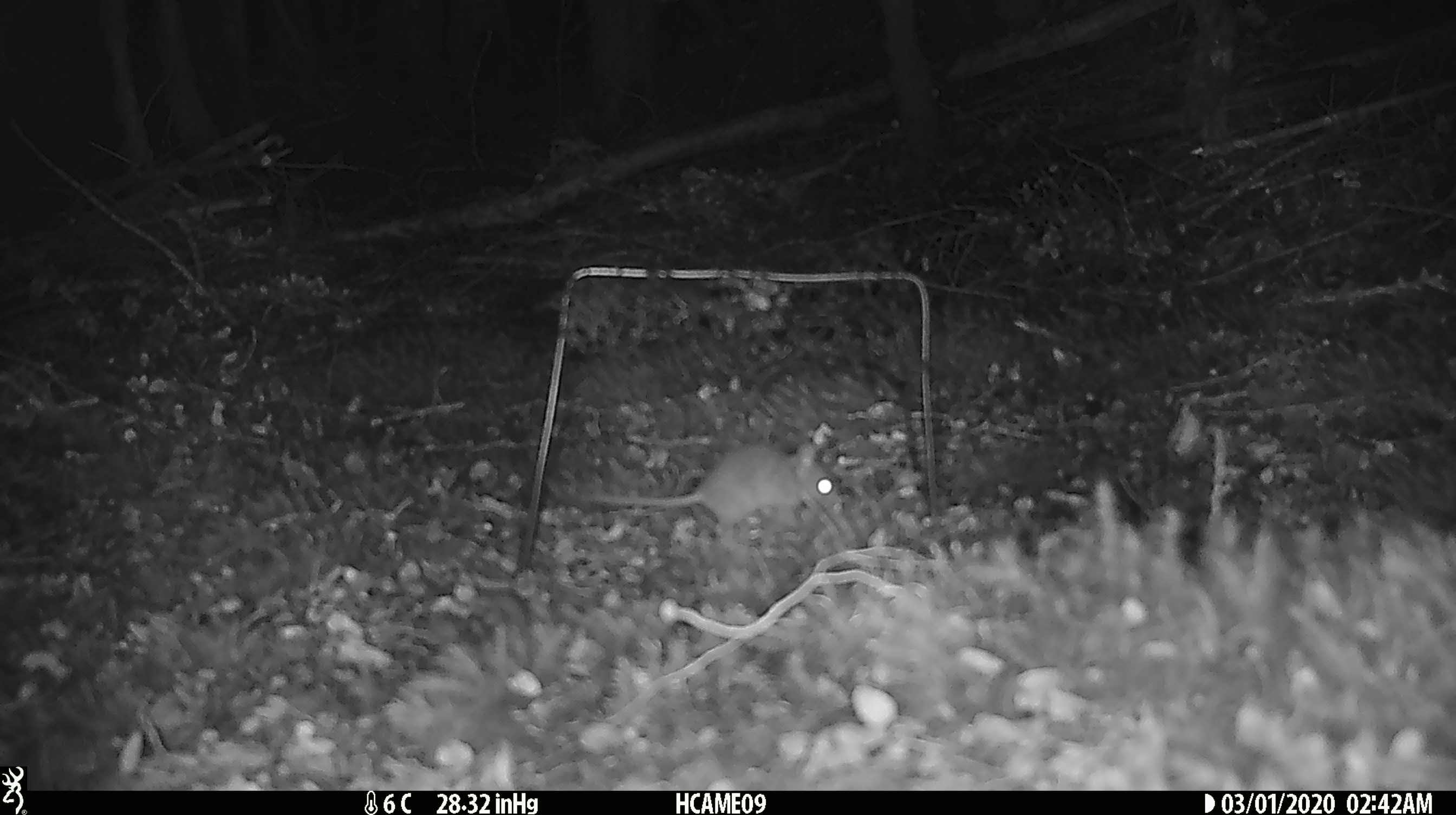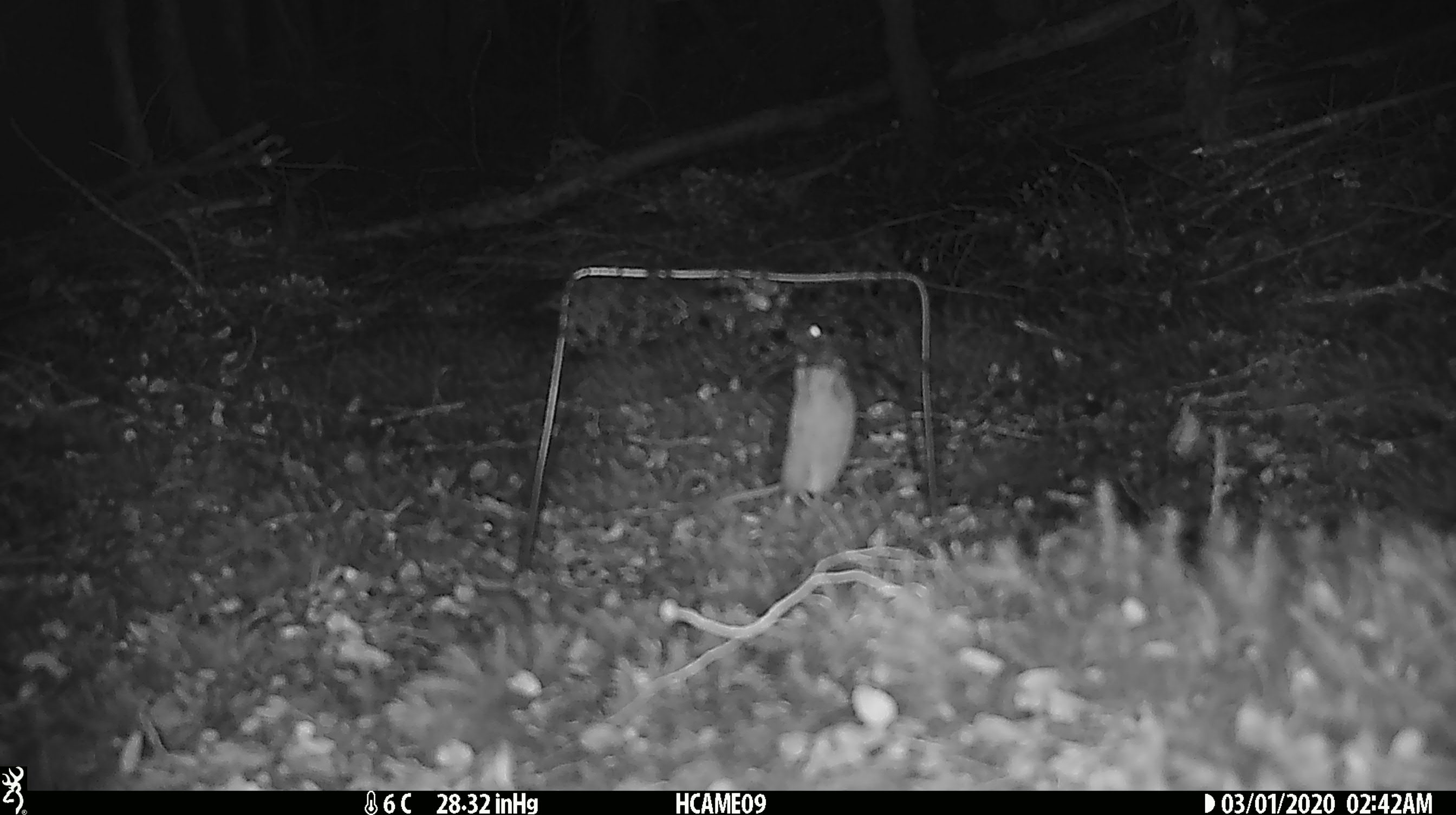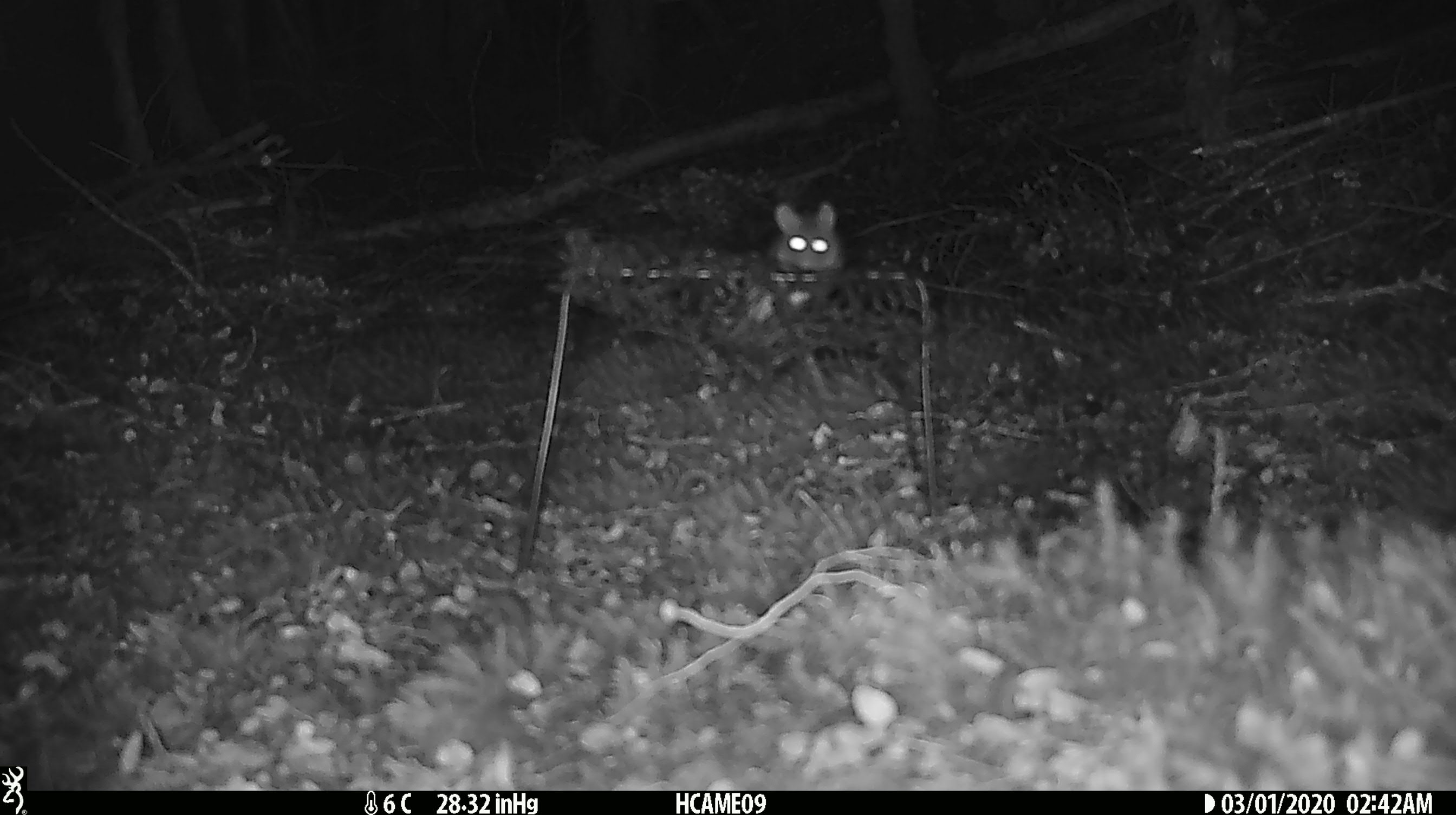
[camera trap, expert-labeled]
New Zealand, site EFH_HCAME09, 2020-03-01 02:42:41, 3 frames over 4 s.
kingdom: Animalia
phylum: Chordata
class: Mammalia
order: Rodentia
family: Muridae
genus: Mus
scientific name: Mus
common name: mouse